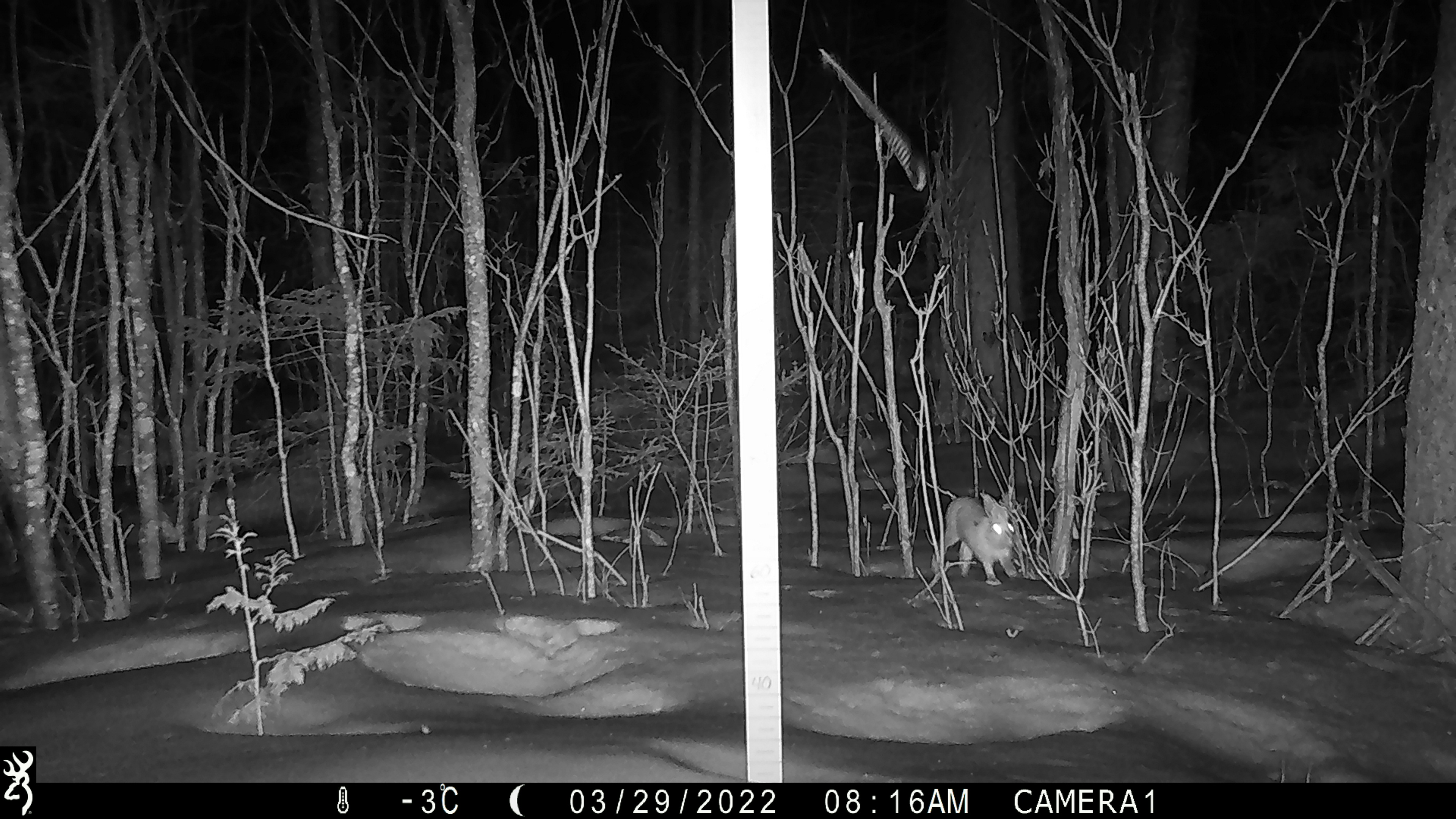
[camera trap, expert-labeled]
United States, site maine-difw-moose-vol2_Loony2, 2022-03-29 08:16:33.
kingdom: Animalia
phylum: Chordata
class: Mammalia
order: Lagomorpha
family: Leporidae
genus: Lepus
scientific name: Lepus americanus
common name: snowshoe hare